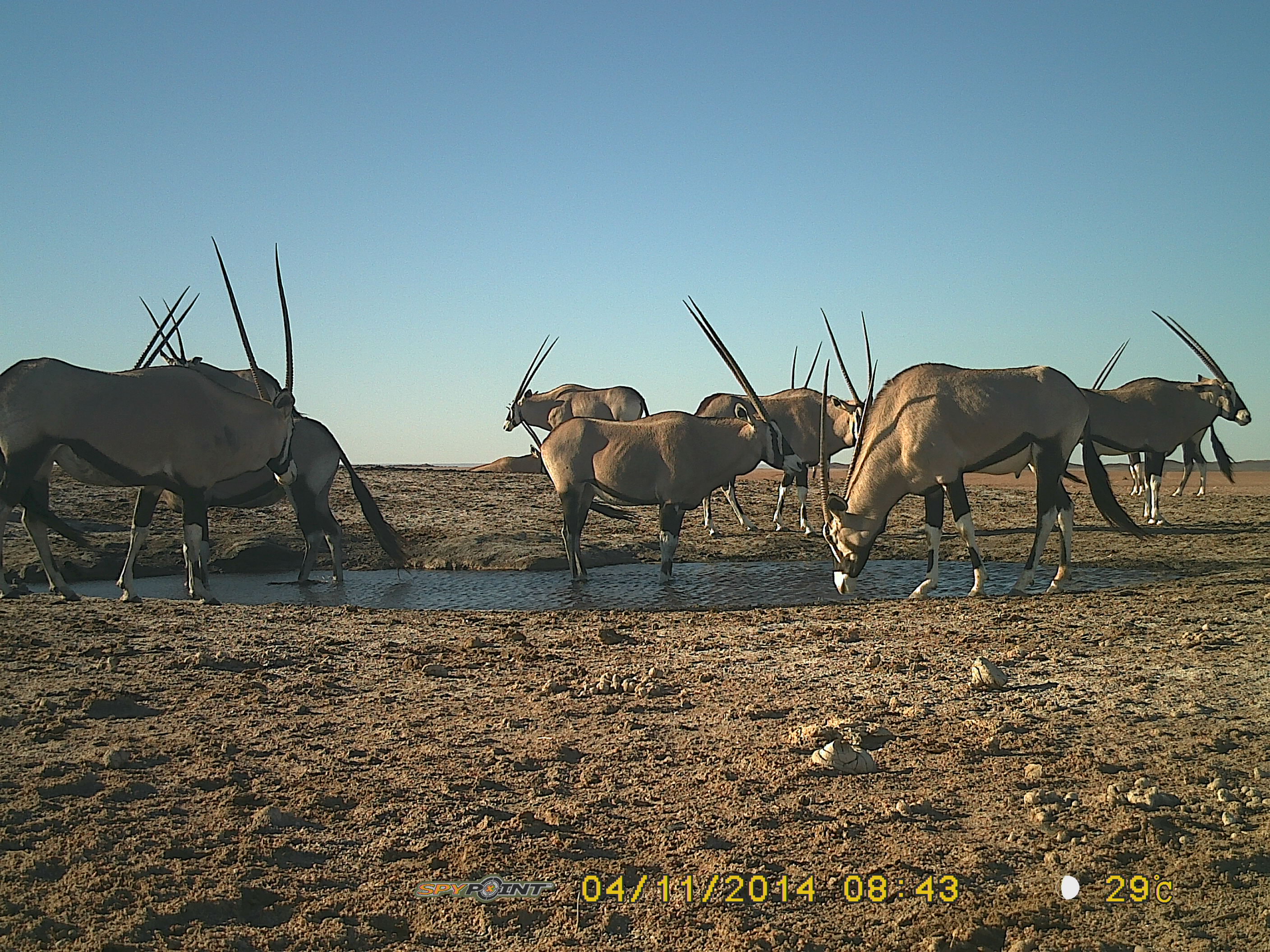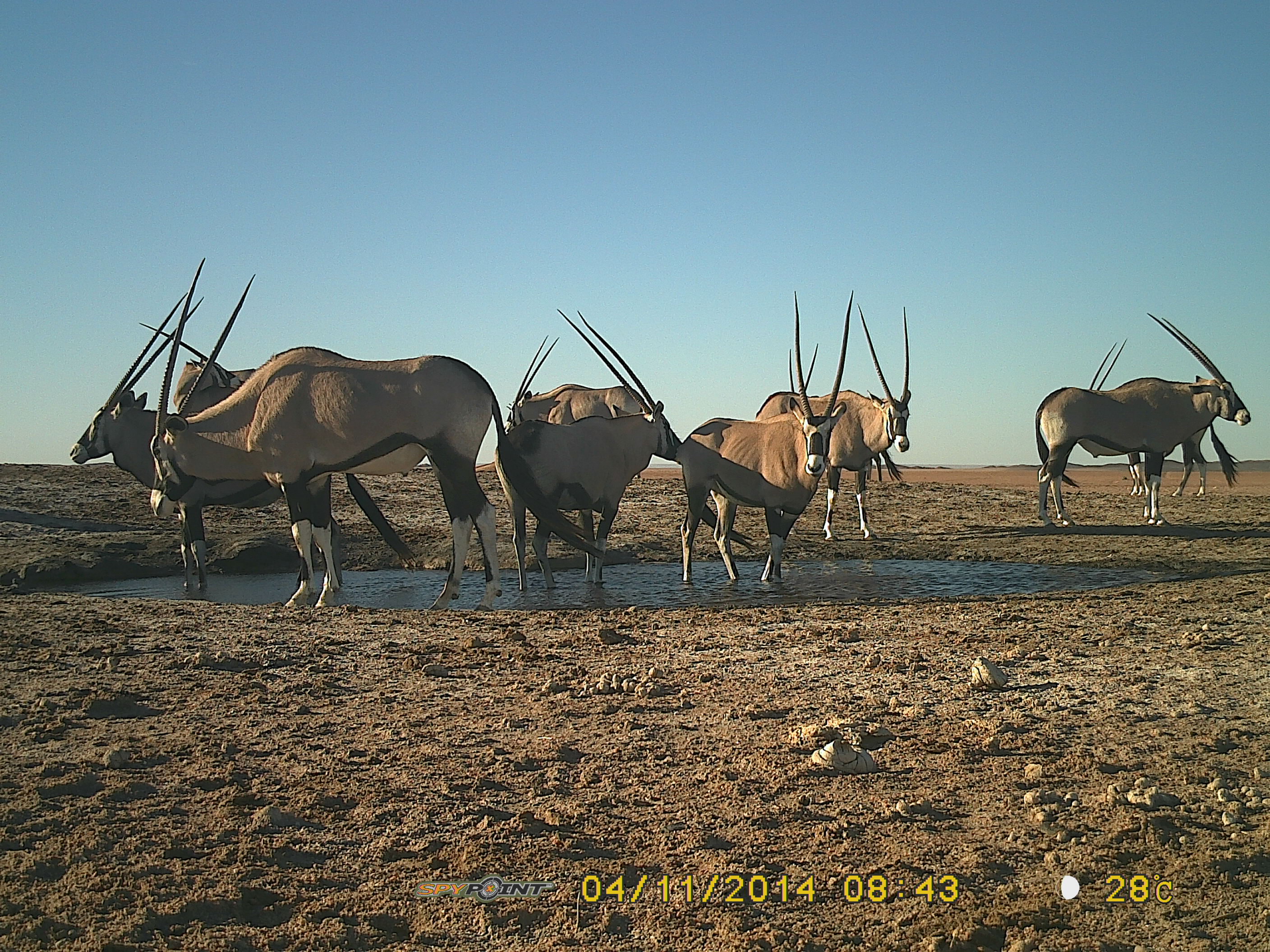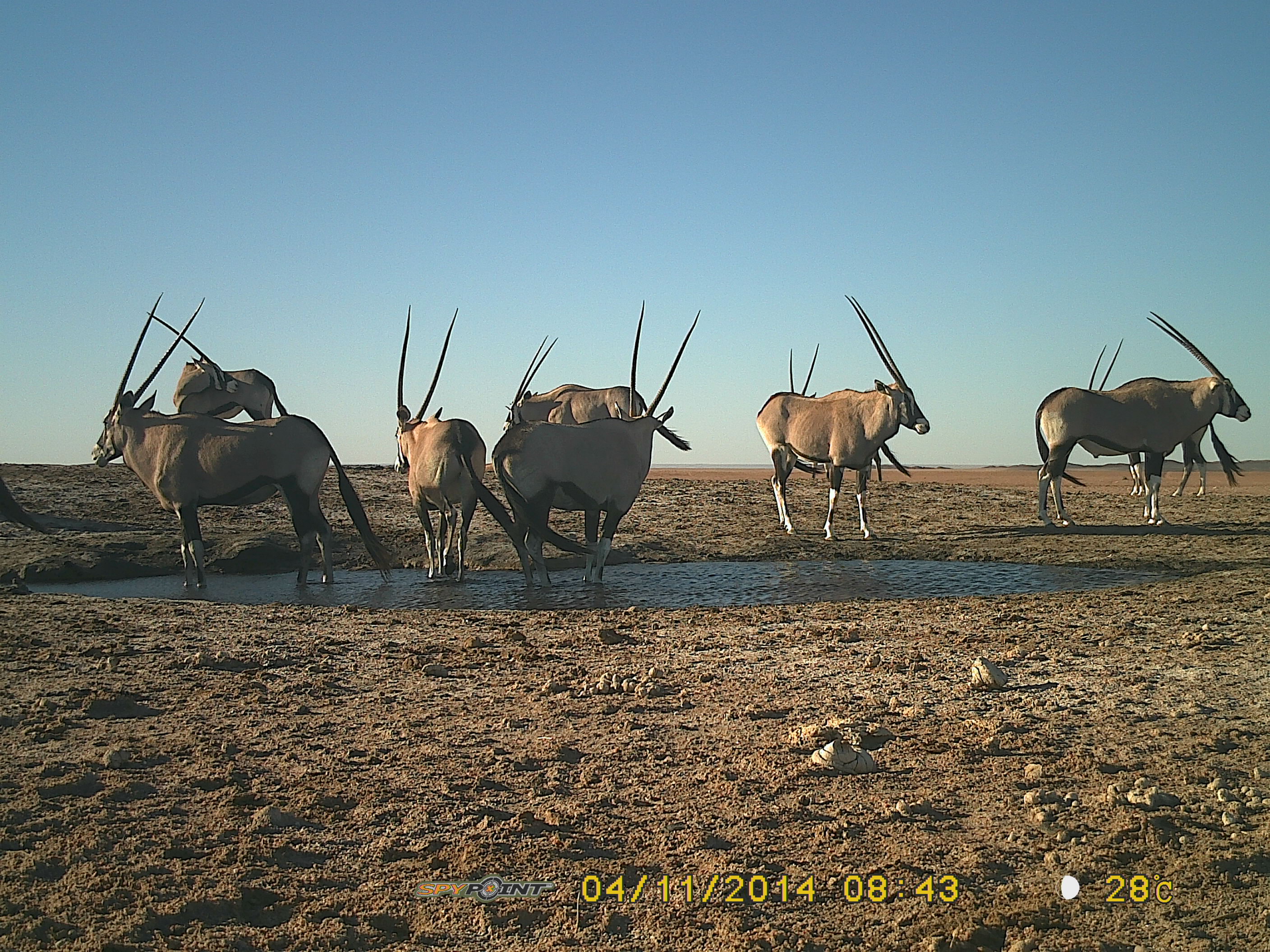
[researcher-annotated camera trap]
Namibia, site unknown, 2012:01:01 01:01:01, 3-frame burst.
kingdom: Animalia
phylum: Chordata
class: Mammalia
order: Artiodactyla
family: Bovidae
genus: Oryx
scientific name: Oryx gazella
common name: gemsbok